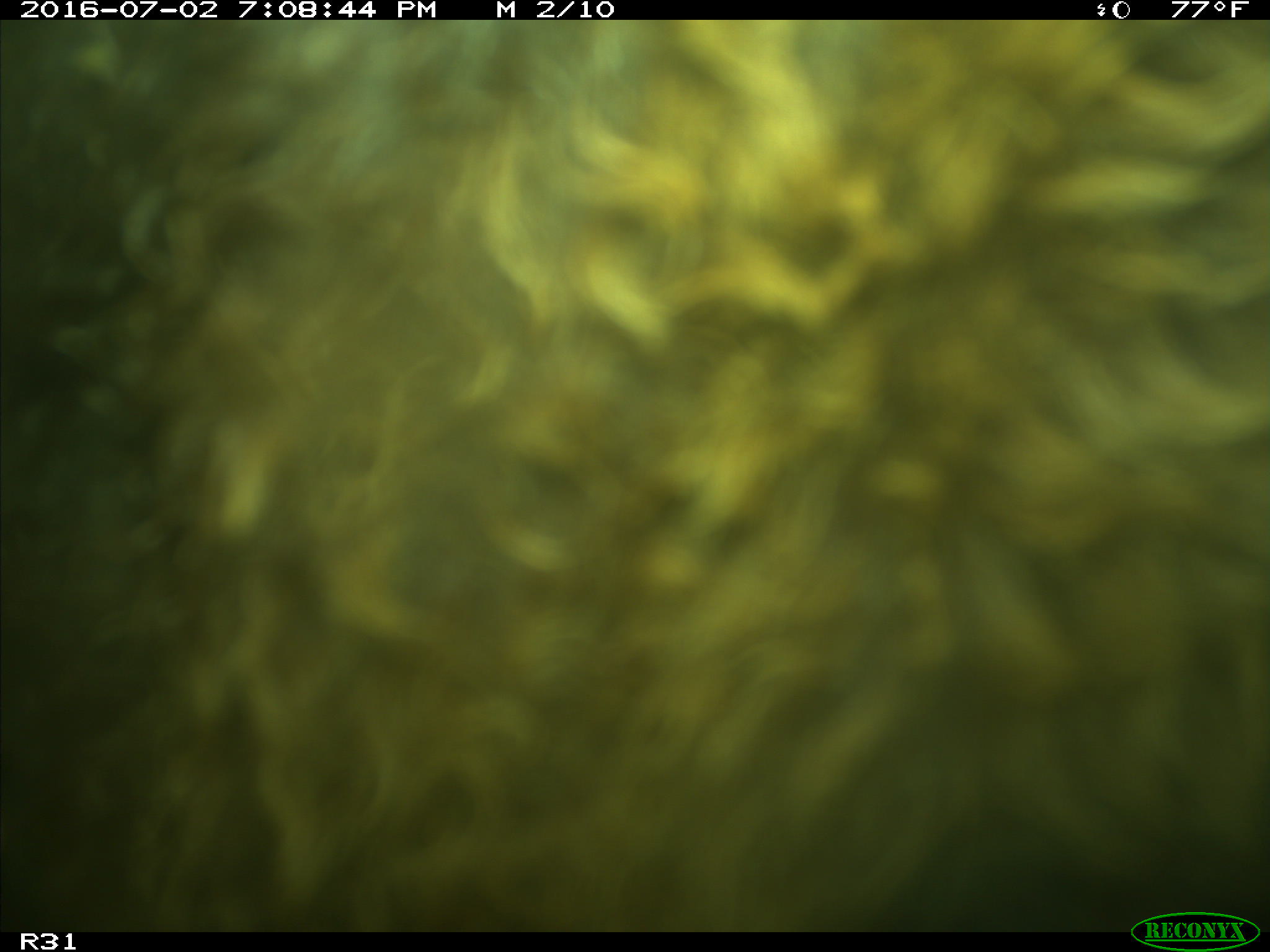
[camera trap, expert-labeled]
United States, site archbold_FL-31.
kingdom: Animalia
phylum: Chordata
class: Mammalia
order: Artiodactyla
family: Bovidae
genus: Bos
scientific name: Bos taurus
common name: domestic cow